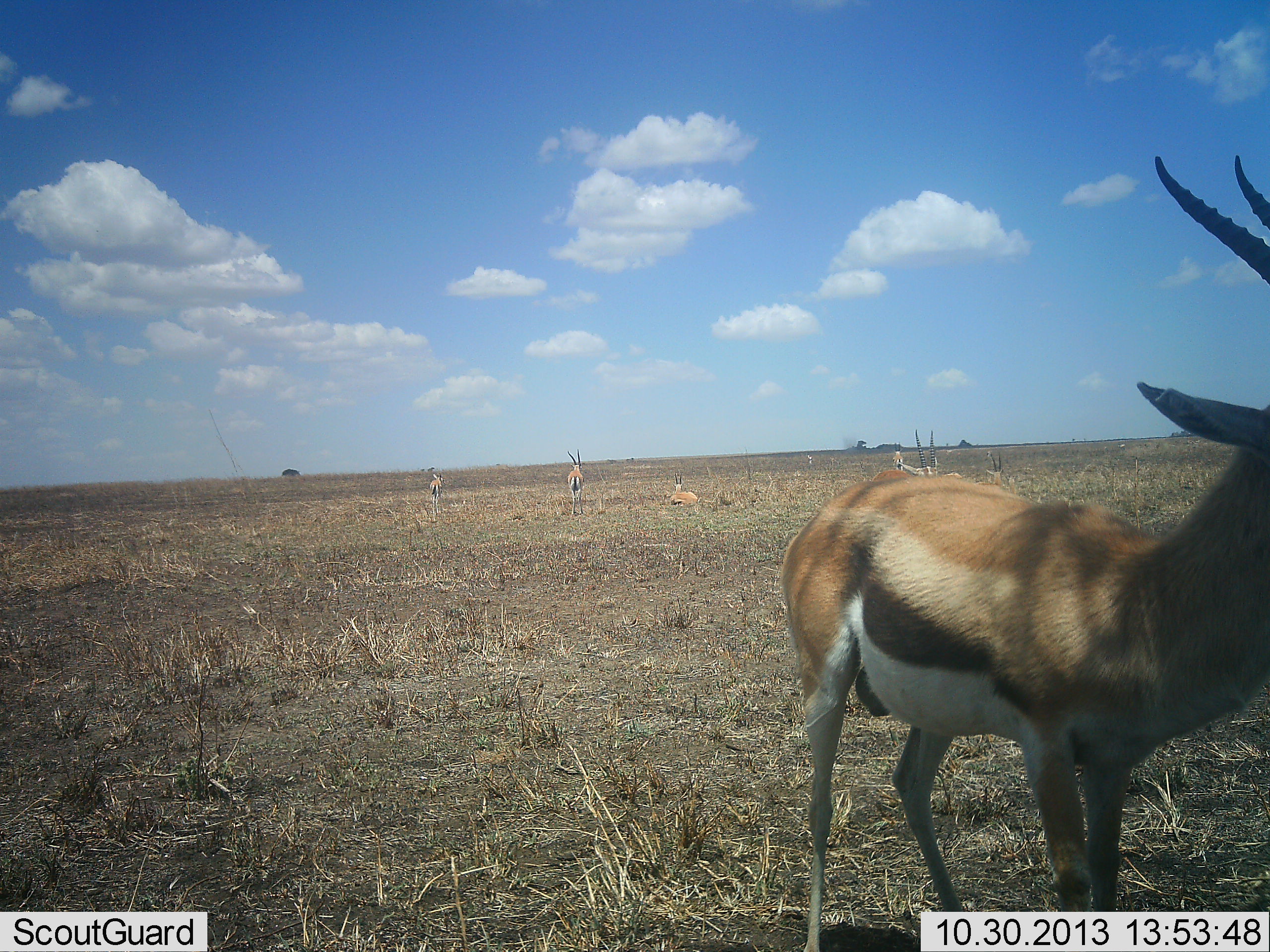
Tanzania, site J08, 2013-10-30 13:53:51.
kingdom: Animalia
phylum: Chordata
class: Mammalia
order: Artiodactyla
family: Bovidae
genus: Eudorcas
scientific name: Eudorcas thomsonii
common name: thomson's gazelle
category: gazellethomsons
Gazellethomsons (thomson's gazelle) (Eudorcas thomsonii), count 6. Behavior (volunteer vote fractions): standing 100%, resting 80%, moving 0%, interacting 0%. Young present (vote fraction): 0%. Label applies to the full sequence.